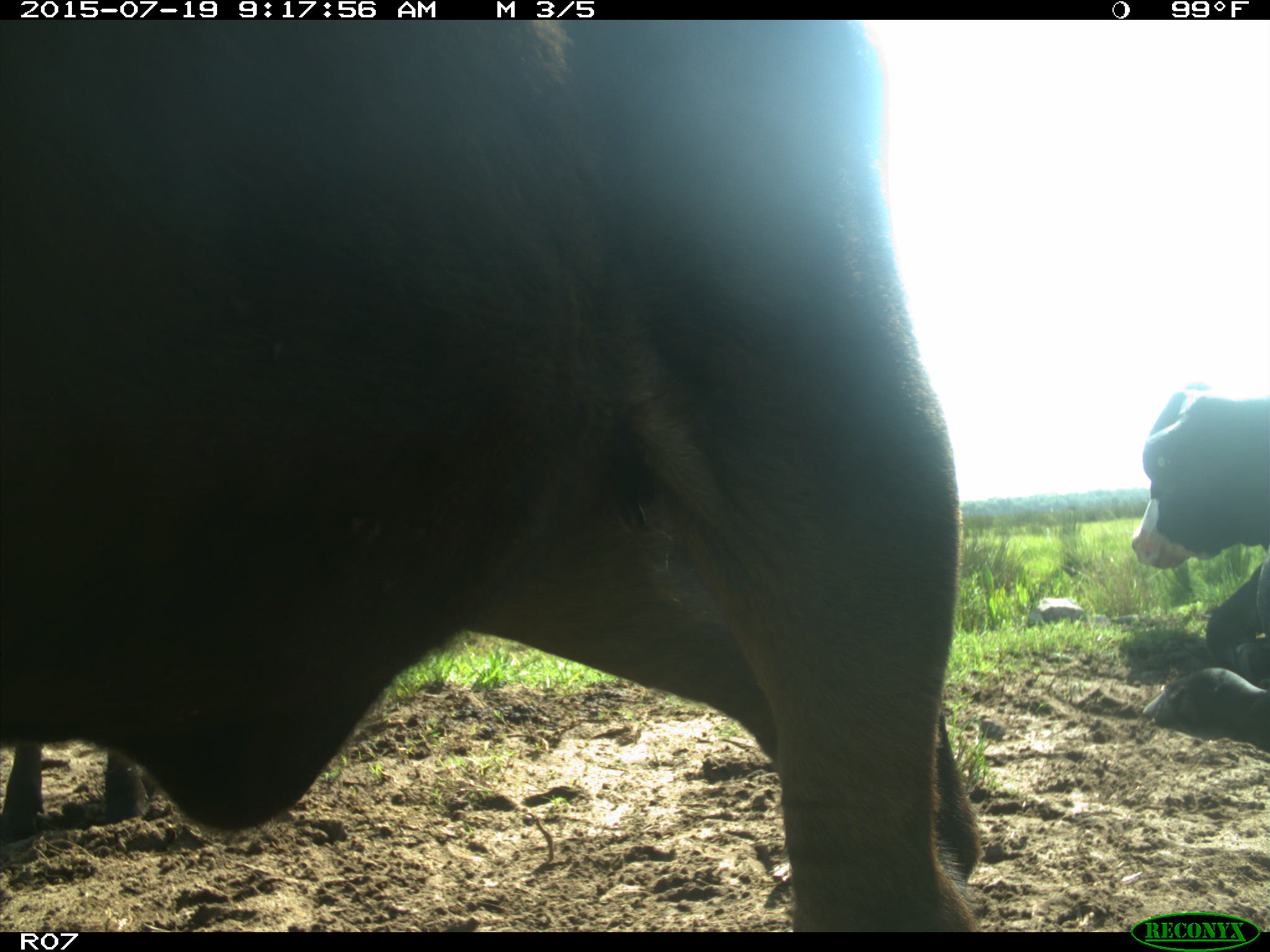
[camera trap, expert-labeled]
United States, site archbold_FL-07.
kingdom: Animalia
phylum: Chordata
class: Mammalia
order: Artiodactyla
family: Bovidae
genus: Bos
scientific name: Bos taurus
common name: domestic cow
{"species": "Bos taurus (domestic cow)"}